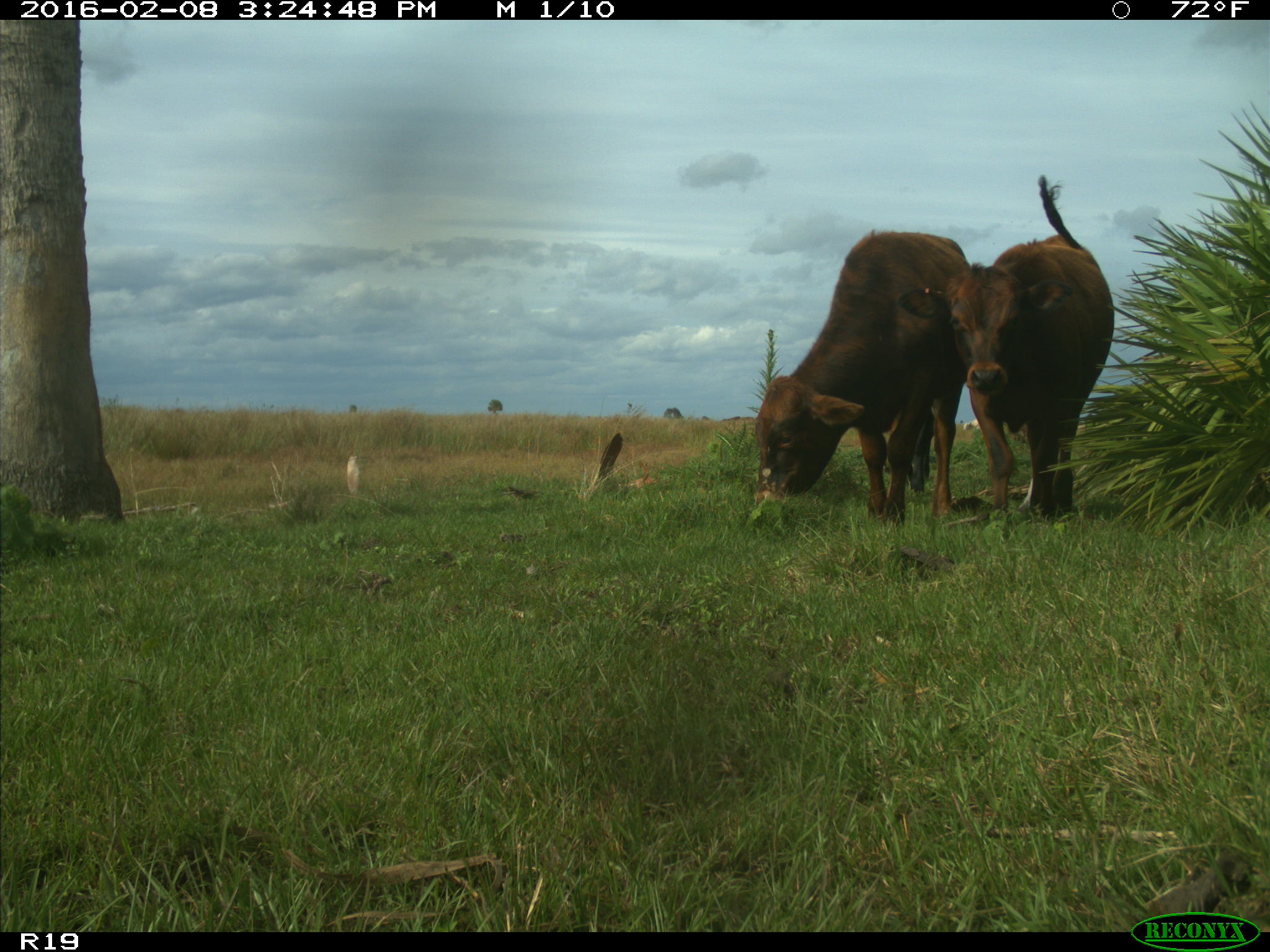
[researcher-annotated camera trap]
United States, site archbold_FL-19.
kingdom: Animalia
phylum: Chordata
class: Mammalia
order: Artiodactyla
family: Bovidae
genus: Bos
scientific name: Bos taurus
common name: domestic cow